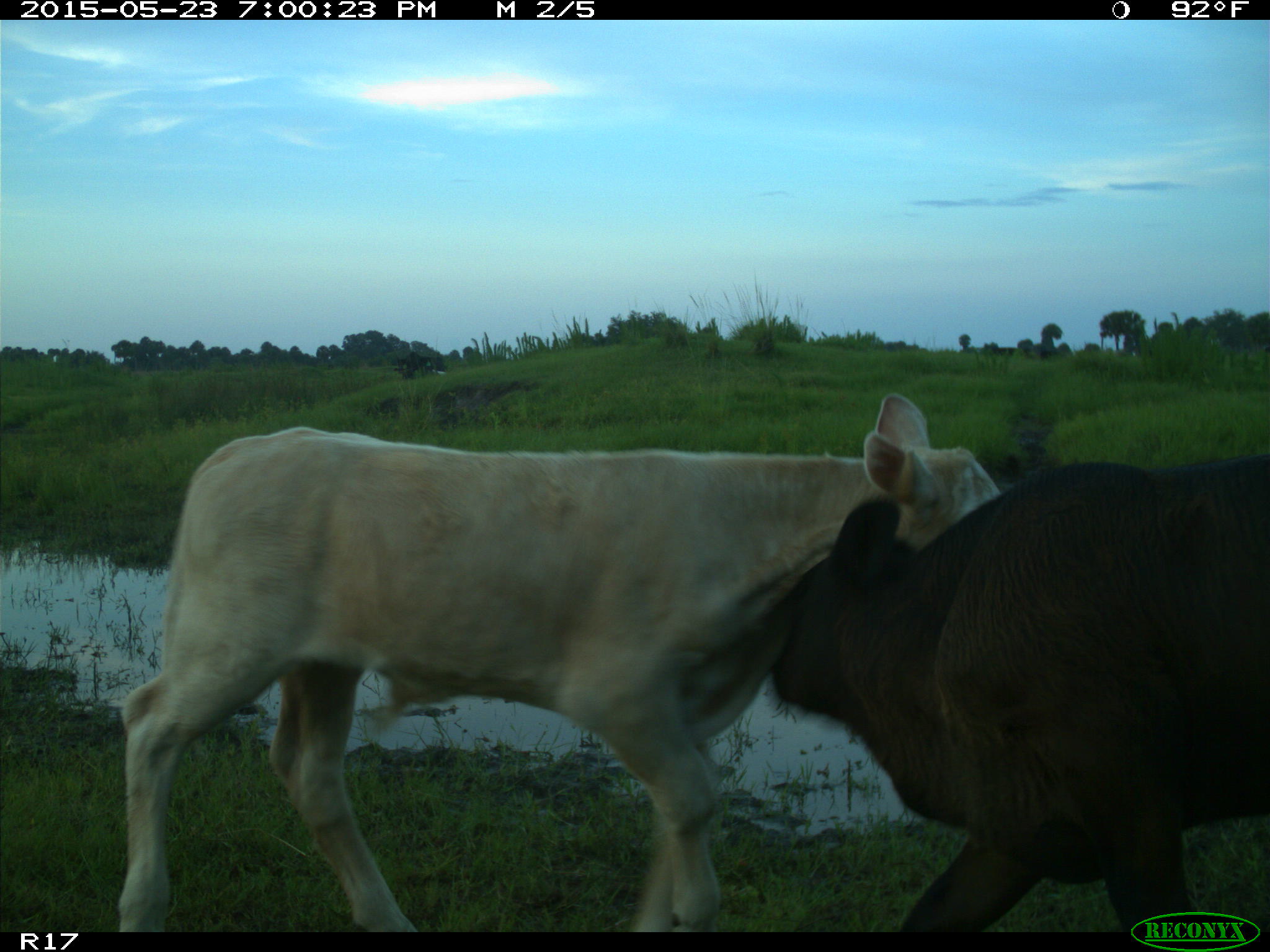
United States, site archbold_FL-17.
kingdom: Animalia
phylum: Chordata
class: Mammalia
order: Artiodactyla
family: Bovidae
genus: Bos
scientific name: Bos taurus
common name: domestic cow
Bos taurus (domestic cow).